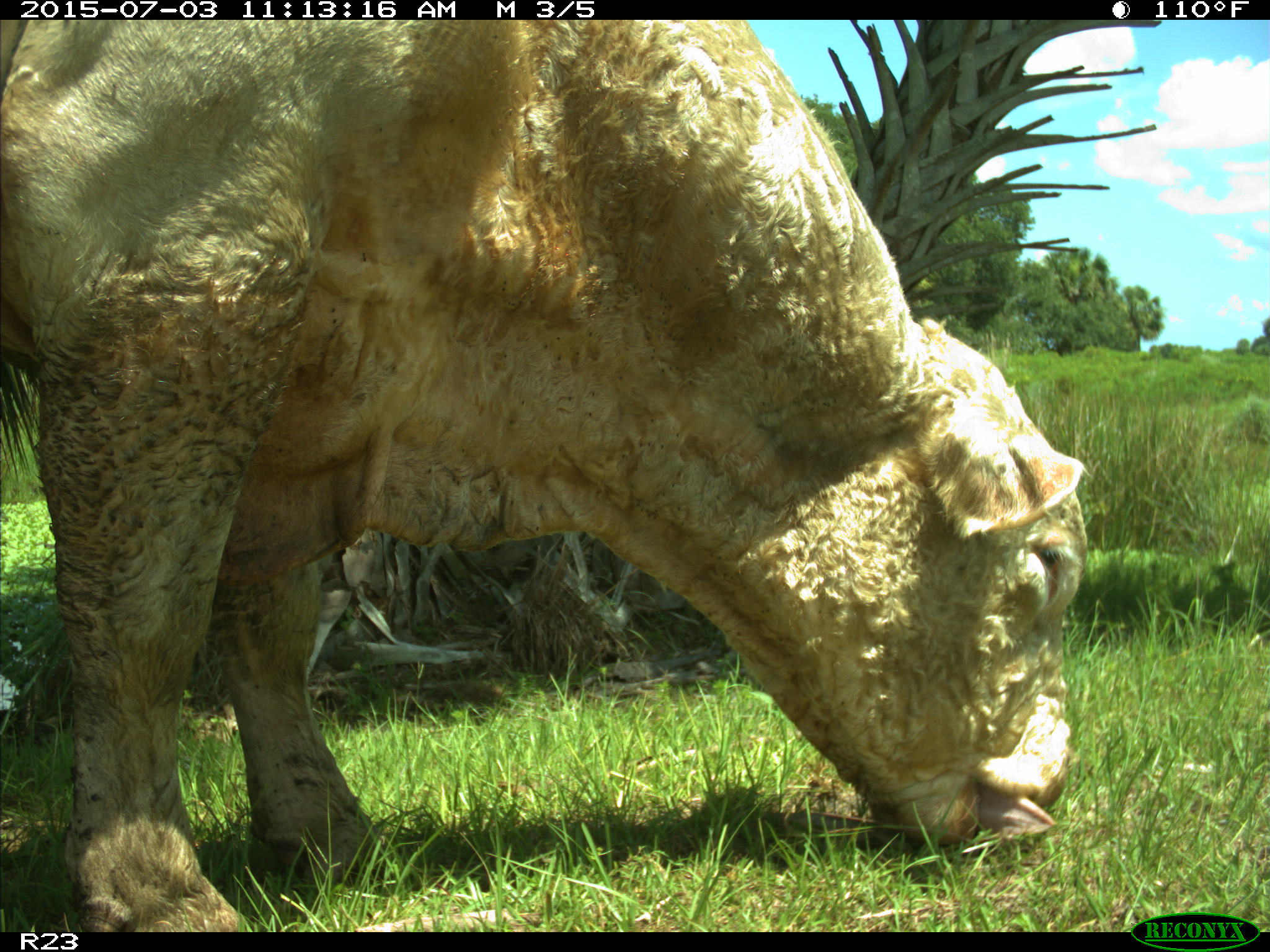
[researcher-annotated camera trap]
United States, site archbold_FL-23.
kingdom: Animalia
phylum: Chordata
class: Mammalia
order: Artiodactyla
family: Bovidae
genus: Bos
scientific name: Bos taurus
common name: domestic cow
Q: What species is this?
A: Bos taurus (domestic cow).